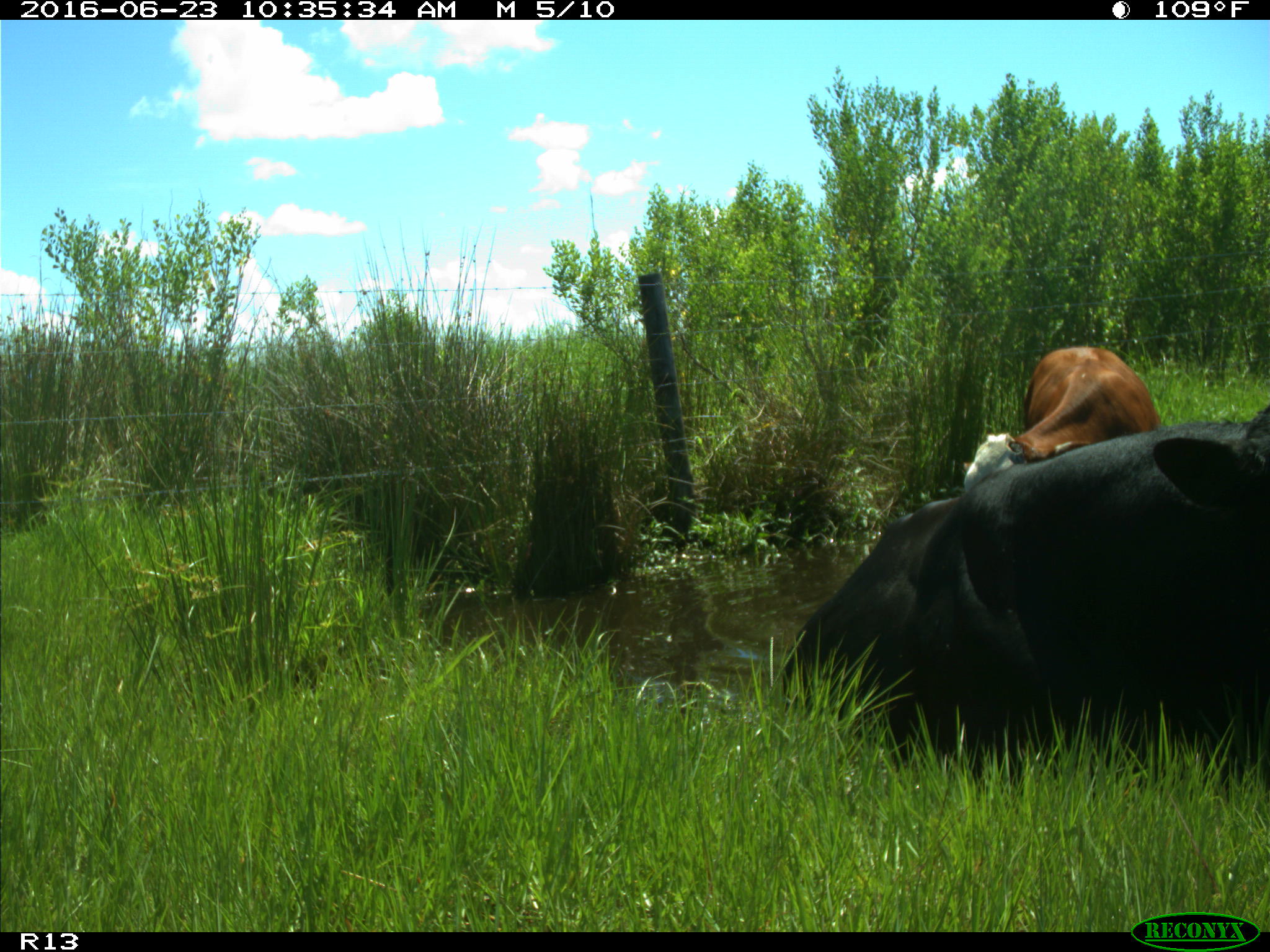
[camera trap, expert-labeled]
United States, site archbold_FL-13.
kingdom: Animalia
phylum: Chordata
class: Mammalia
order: Artiodactyla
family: Bovidae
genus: Bos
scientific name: Bos taurus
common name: domestic cow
Bos taurus (domestic cow).